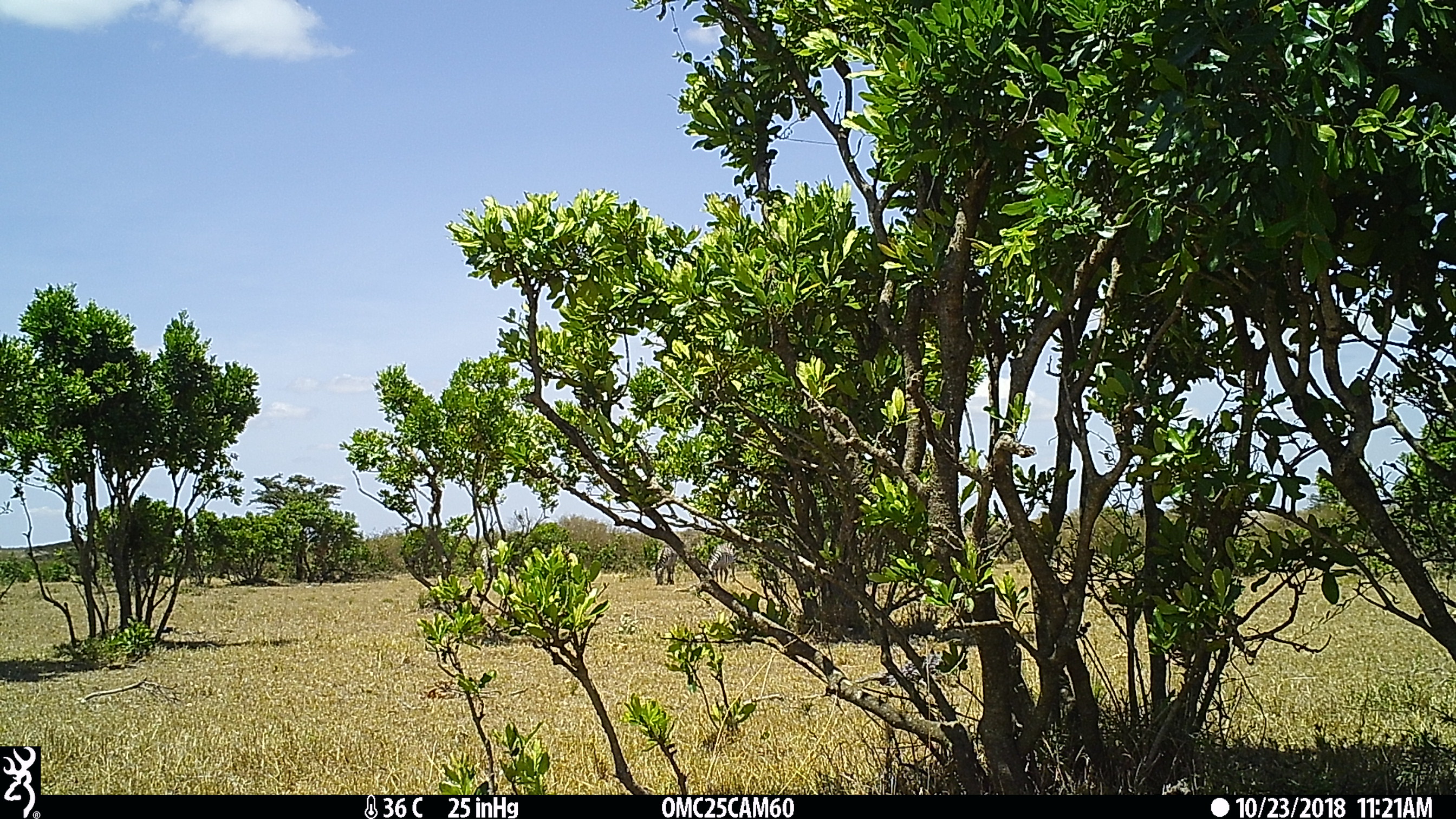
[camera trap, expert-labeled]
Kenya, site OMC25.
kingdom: Animalia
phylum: Chordata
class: Mammalia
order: Perissodactyla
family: Equidae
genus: Equus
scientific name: Equus quagga burchellii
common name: burchell's zebra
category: zebra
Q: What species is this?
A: Zebra (burchell's zebra) (Equus quagga burchellii).